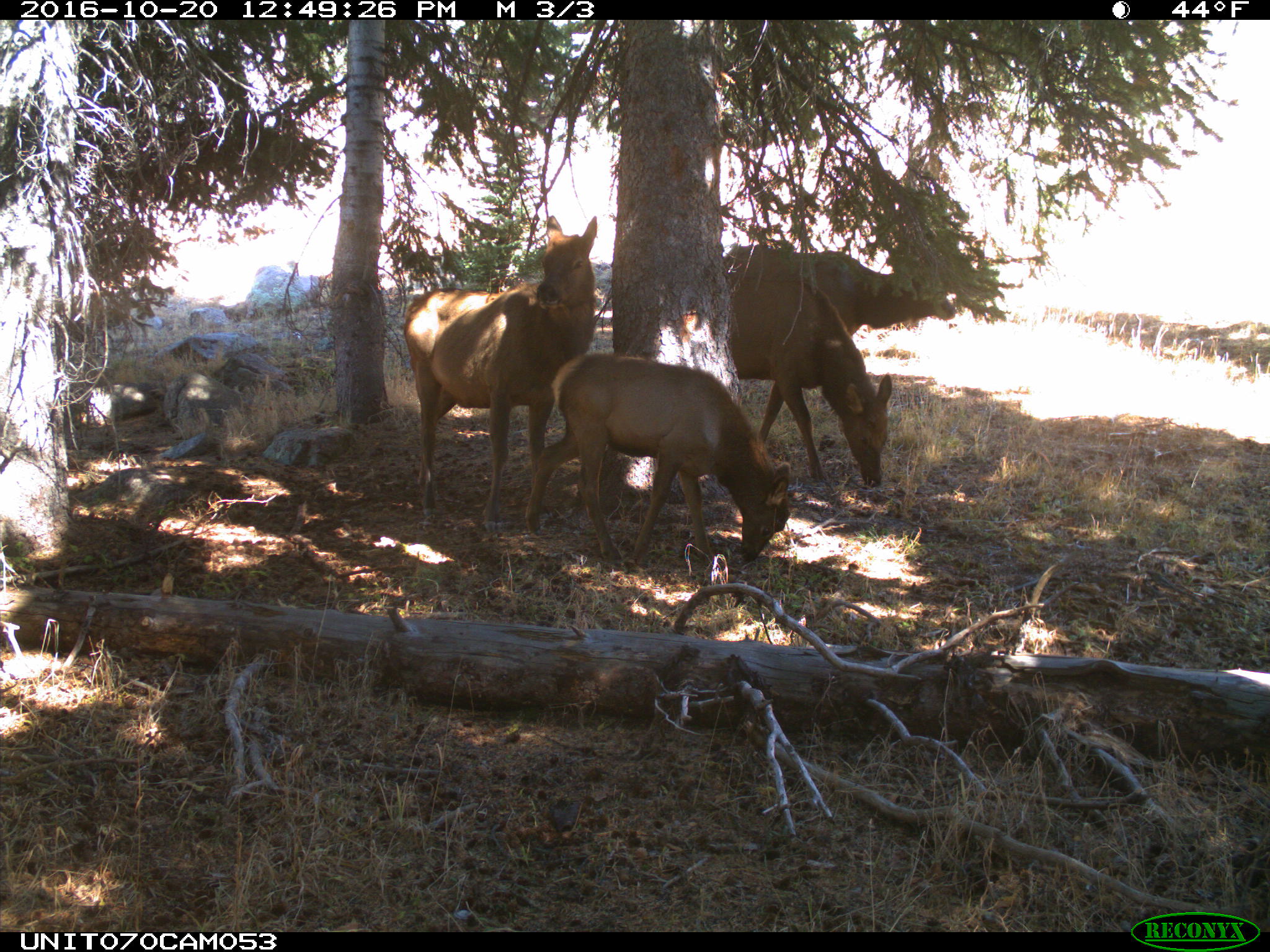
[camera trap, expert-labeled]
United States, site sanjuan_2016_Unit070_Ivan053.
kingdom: Animalia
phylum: Chordata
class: Mammalia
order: Artiodactyla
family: Cervidae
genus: Cervus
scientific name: Cervus elaphus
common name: red deer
Cervus elaphus (red deer).